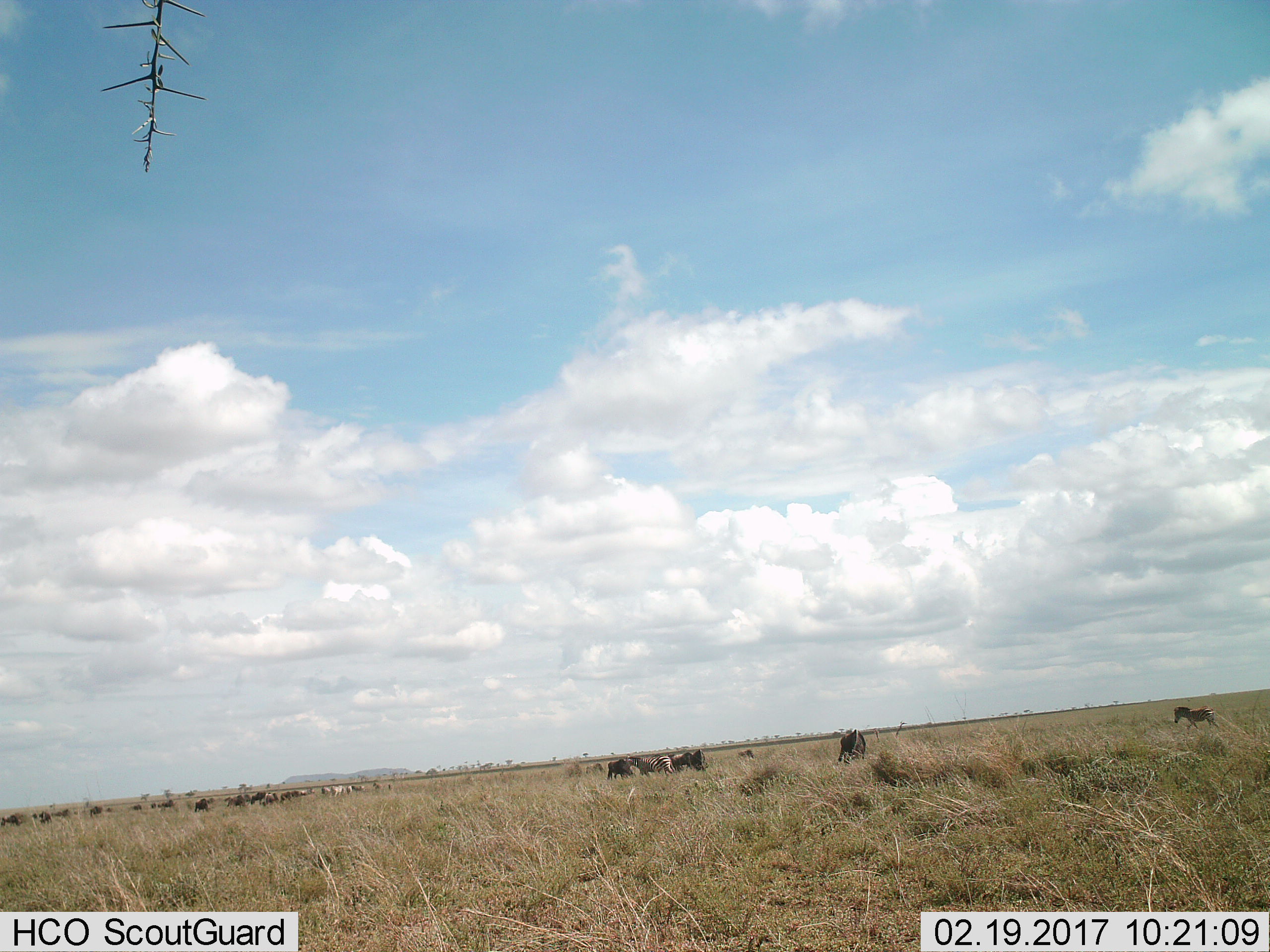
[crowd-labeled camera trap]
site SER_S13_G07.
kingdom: Animalia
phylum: Chordata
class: Mammalia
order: Artiodactyla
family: Bovidae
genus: Connochaetes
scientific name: Connochaetes taurinus taurinus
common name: blue wildebeest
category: wildebeestblue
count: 11-50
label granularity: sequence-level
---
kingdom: Animalia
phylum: Chordata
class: Mammalia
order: Perissodactyla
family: Equidae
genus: Equus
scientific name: Equus quagga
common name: plains zebra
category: zebraplains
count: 6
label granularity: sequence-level